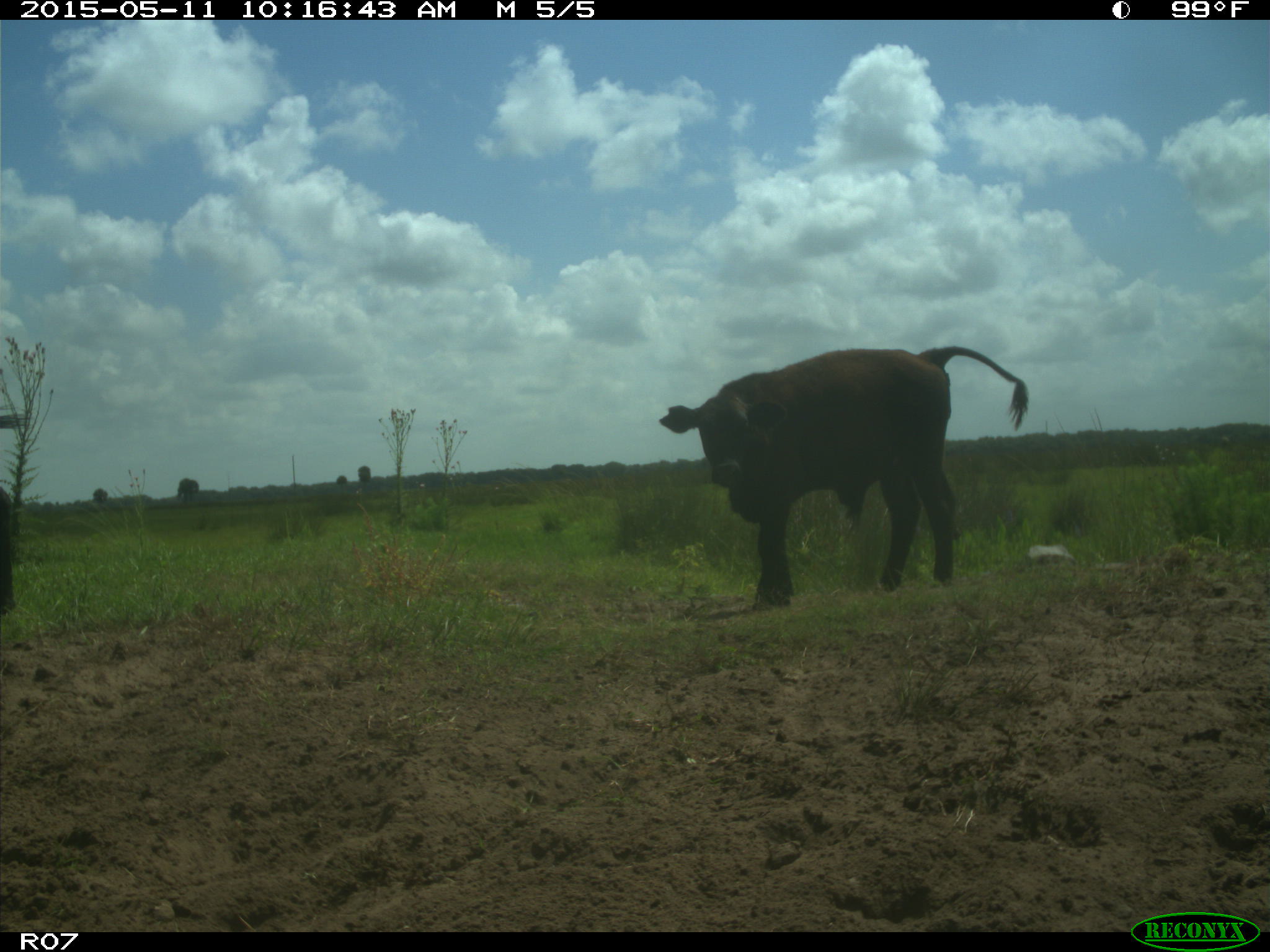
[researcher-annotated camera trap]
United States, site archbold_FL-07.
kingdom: Animalia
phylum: Chordata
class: Mammalia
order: Artiodactyla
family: Bovidae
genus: Bos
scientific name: Bos taurus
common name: domestic cow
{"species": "Bos taurus (domestic cow)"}